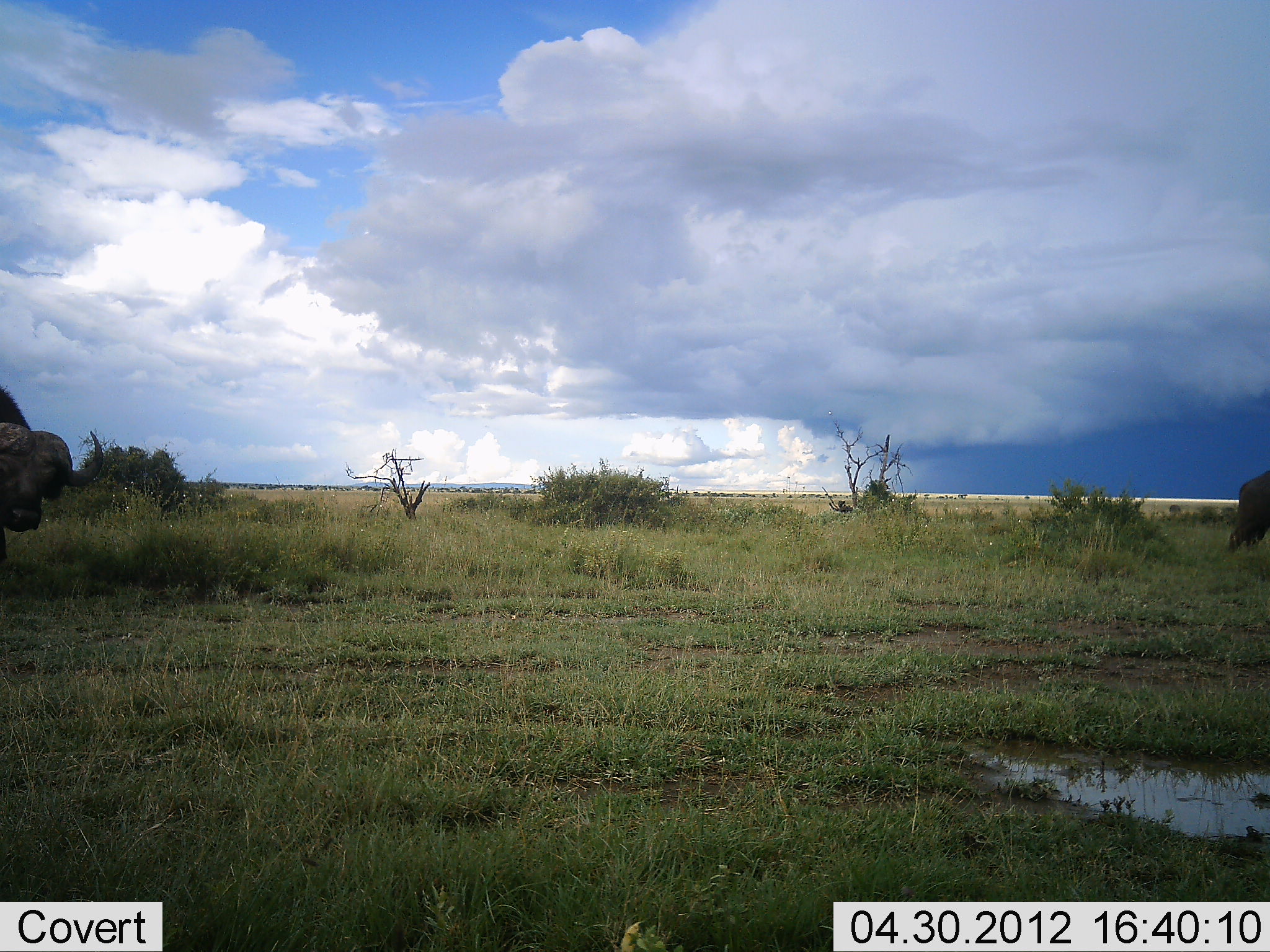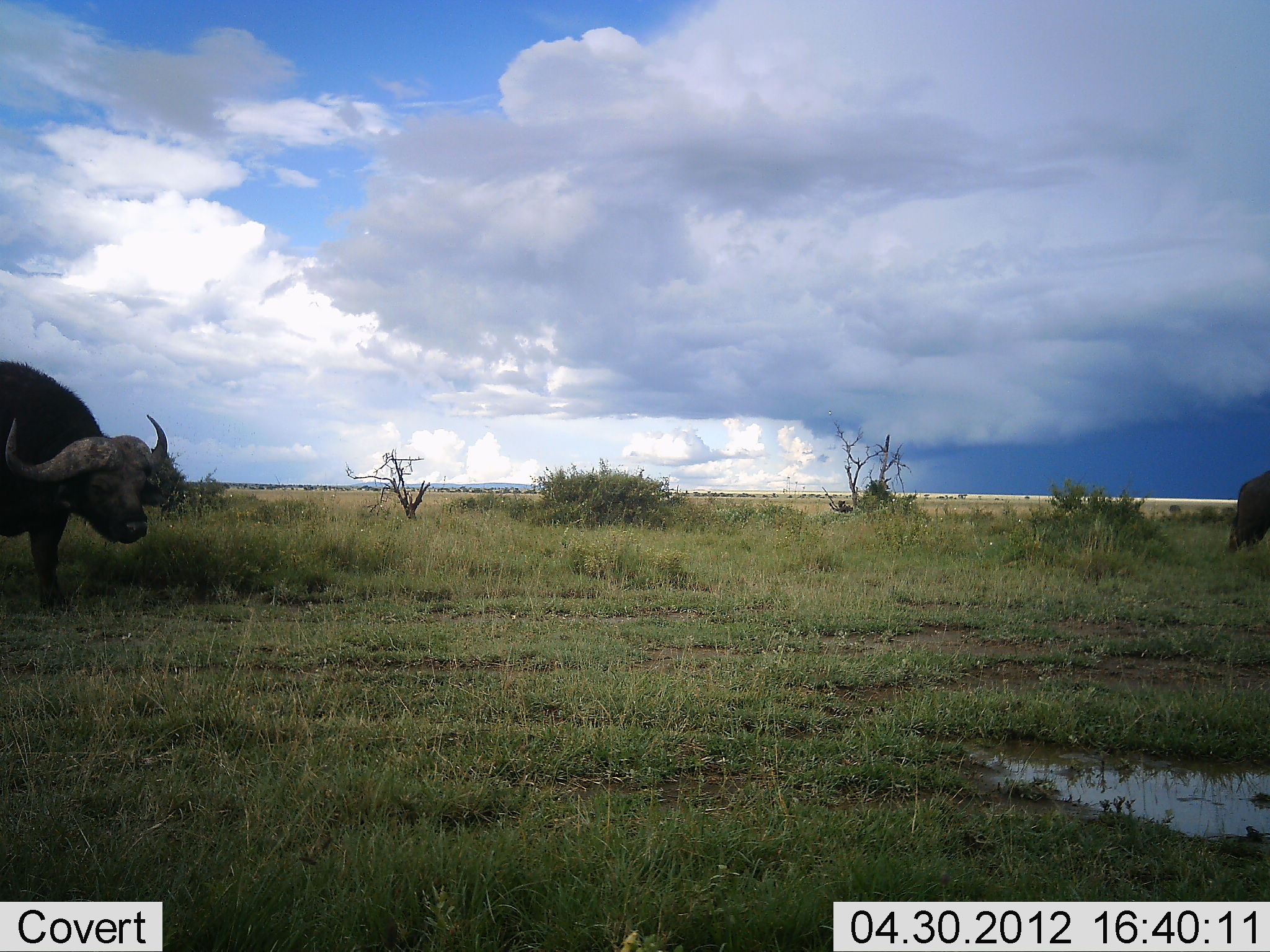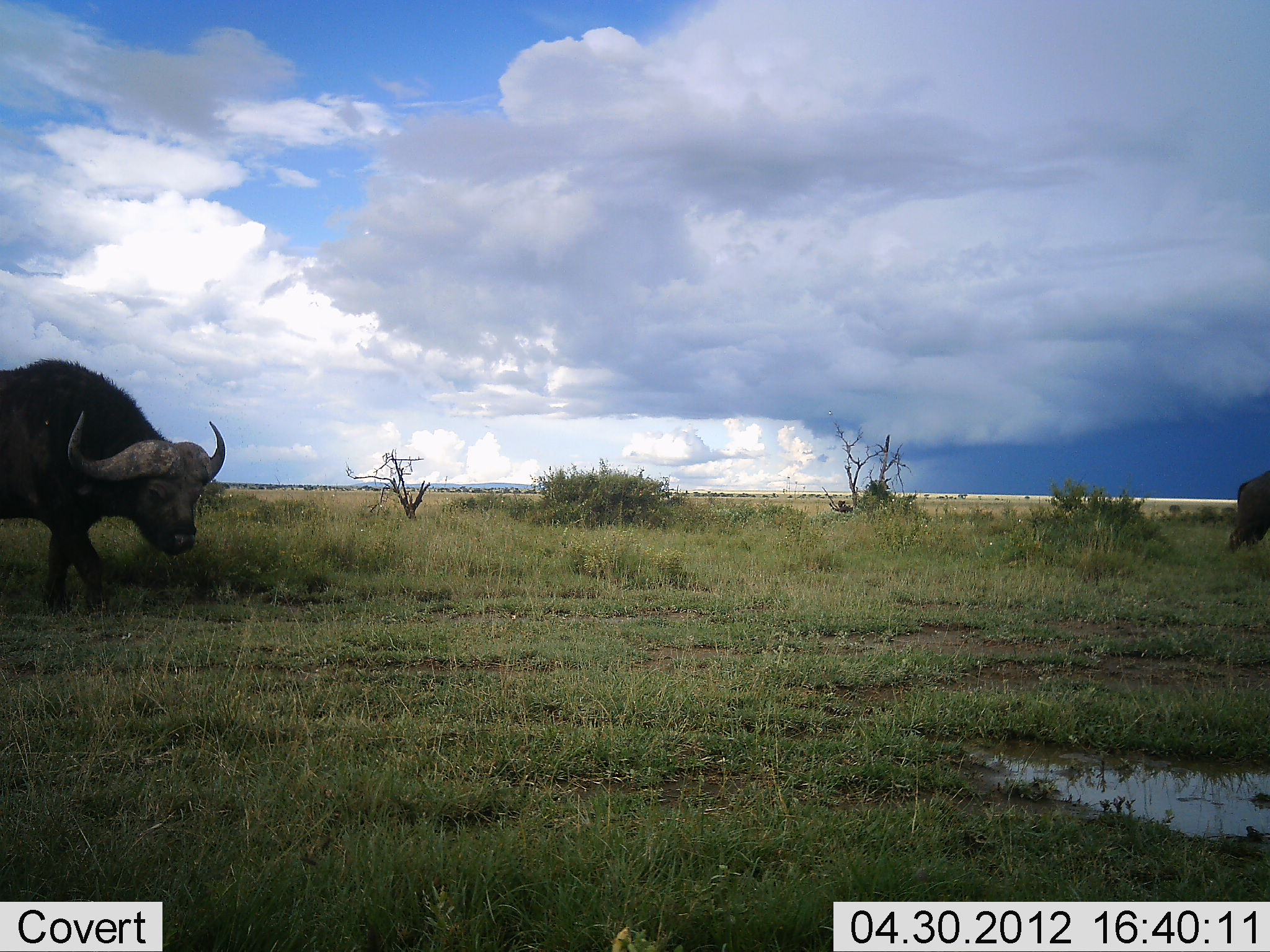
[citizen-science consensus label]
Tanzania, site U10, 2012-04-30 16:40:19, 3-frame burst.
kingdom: Animalia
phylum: Chordata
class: Mammalia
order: Artiodactyla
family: Bovidae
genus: Syncerus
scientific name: Syncerus caffer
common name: cape buffalo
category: buffalo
Buffalo (cape buffalo) (Syncerus caffer), count 2. Behavior (volunteer vote fractions): standing 42%, resting 0%, moving 81%, interacting 0%. Young present (vote fraction): 0%. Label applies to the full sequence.